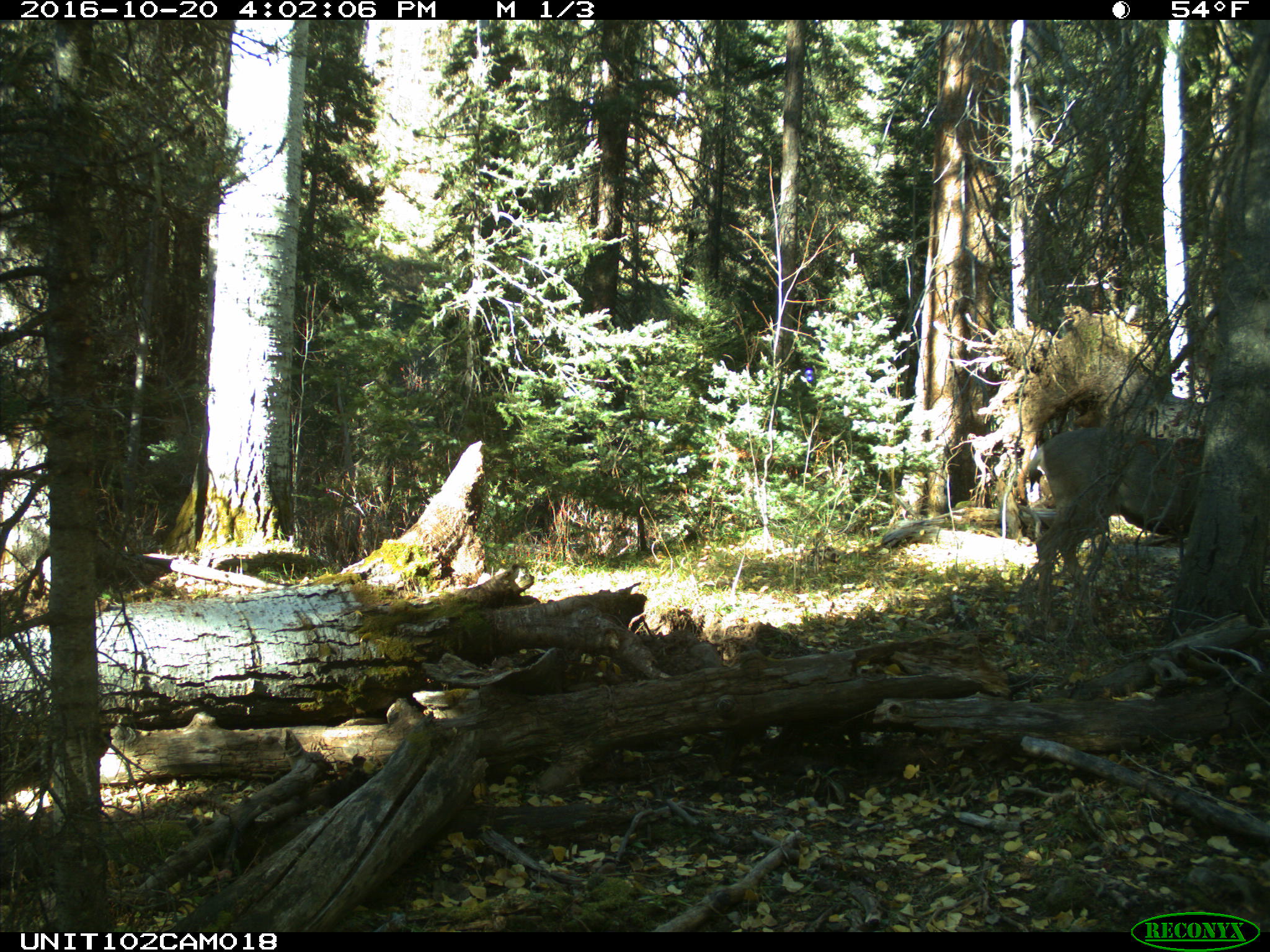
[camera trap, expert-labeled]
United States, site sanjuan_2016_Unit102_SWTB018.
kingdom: Animalia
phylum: Chordata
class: Mammalia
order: Artiodactyla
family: Cervidae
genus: Odocoileus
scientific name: Odocoileus hemionus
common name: mule deer